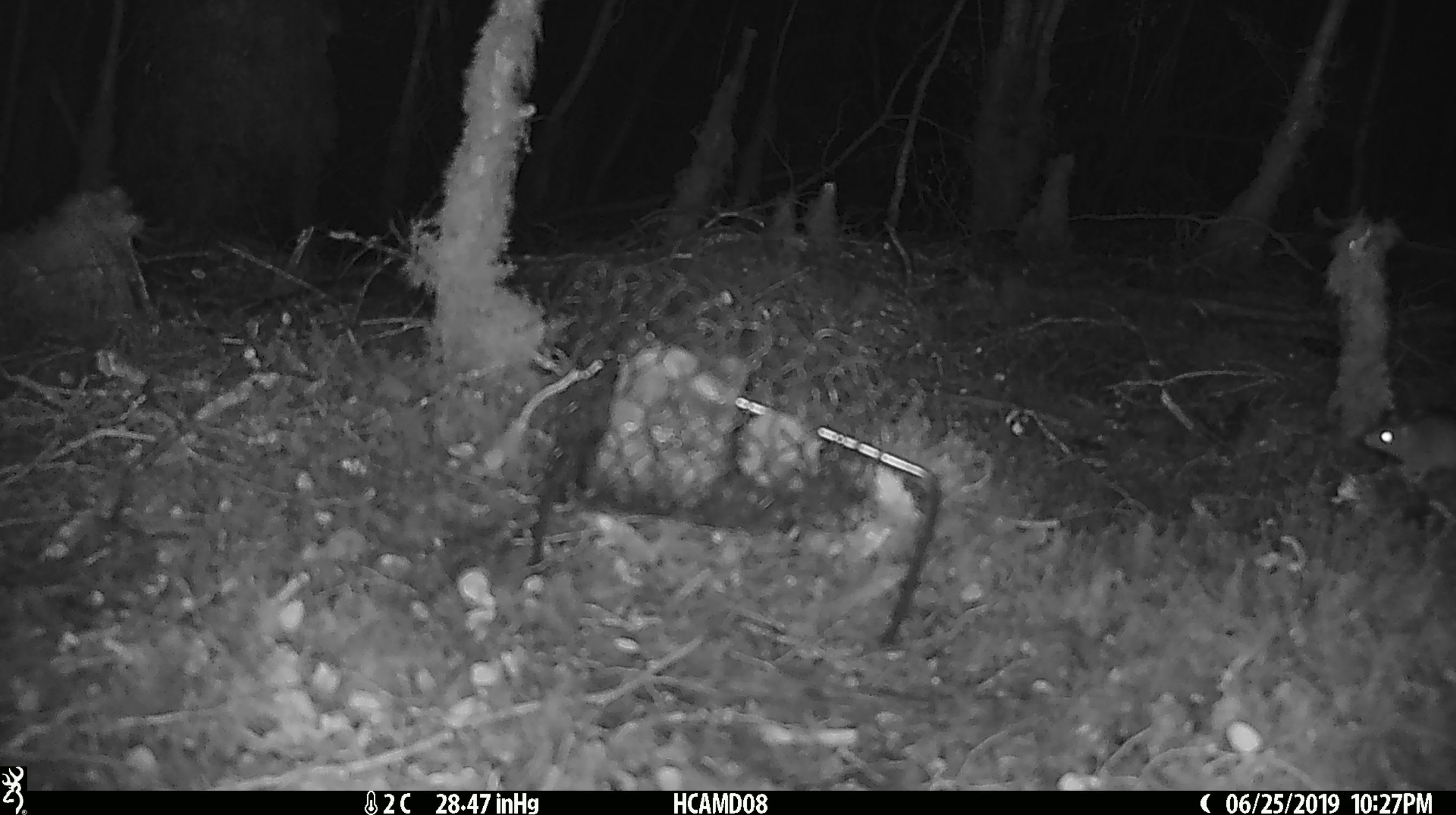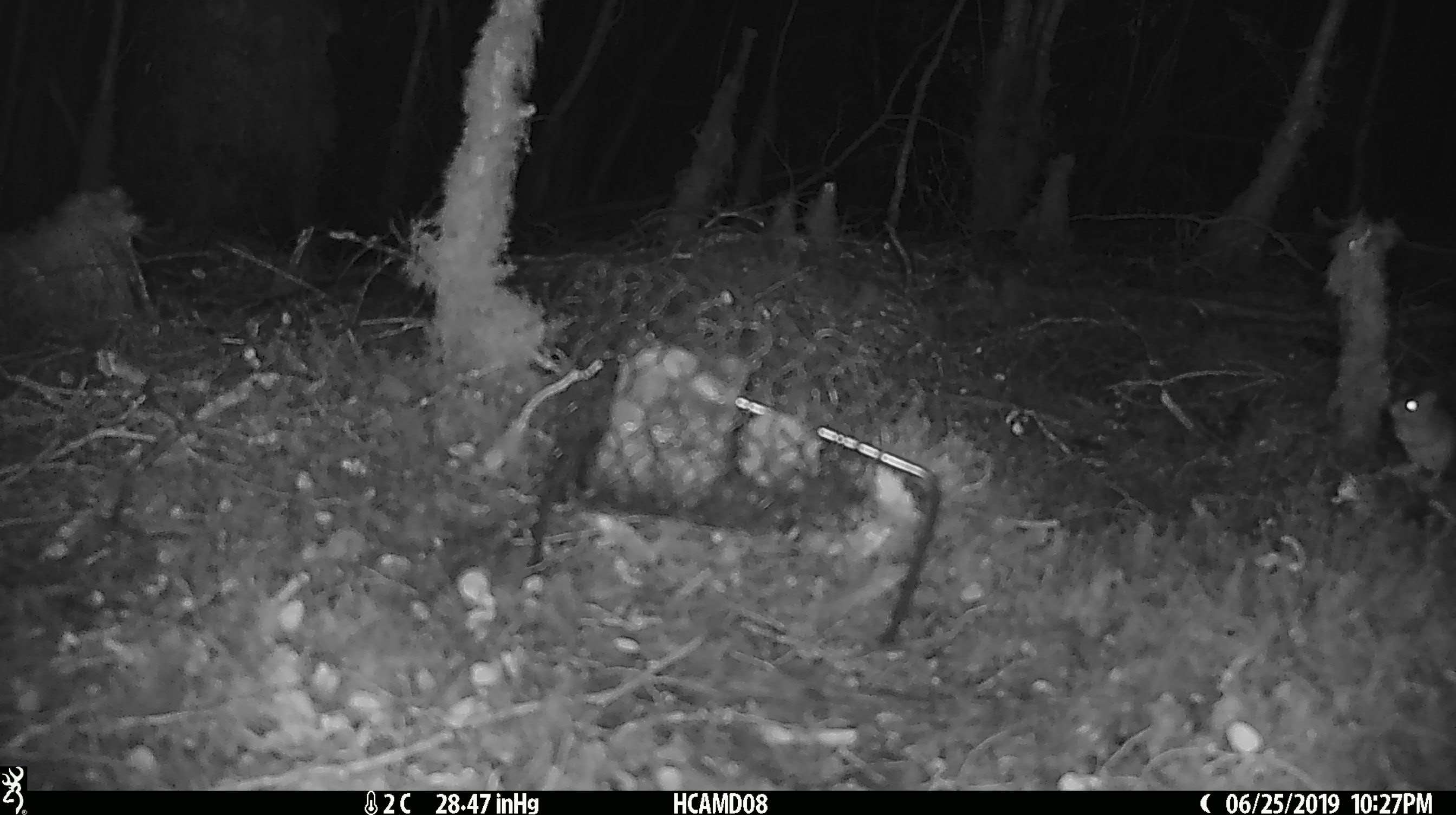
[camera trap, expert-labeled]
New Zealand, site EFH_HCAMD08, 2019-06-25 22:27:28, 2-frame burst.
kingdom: Animalia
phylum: Chordata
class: Mammalia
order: Rodentia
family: Muridae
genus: Mus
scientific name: Mus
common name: mouse